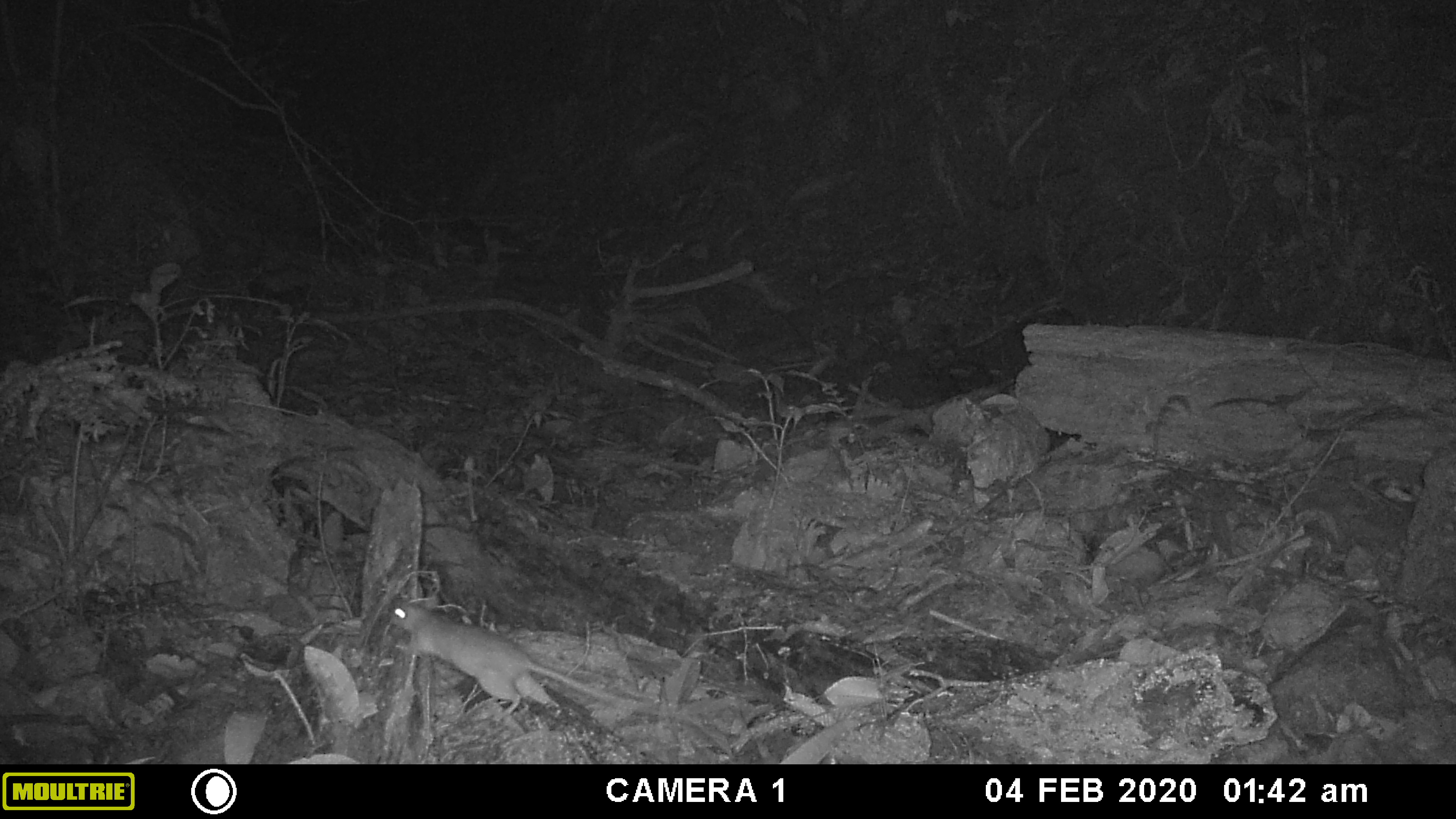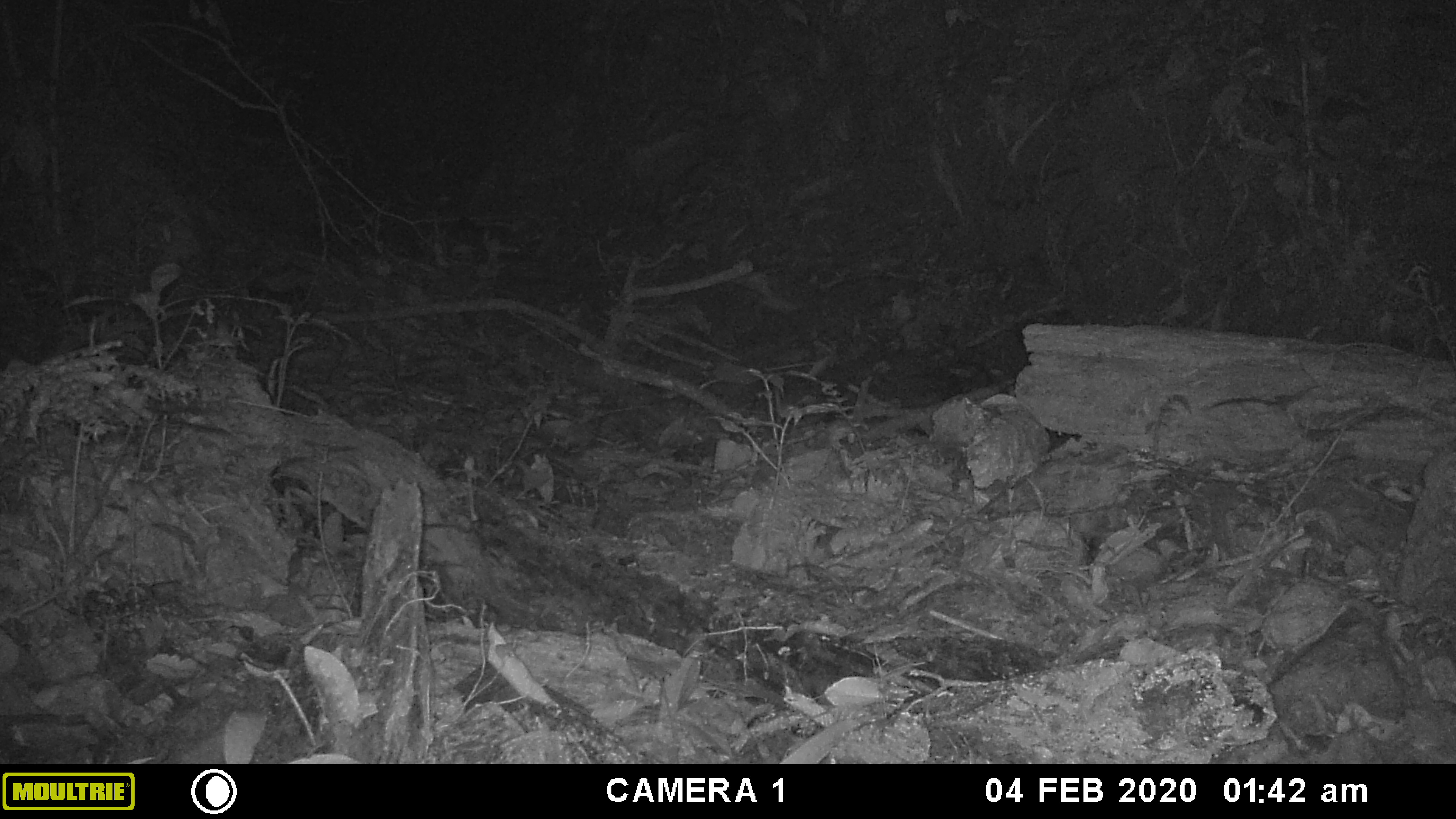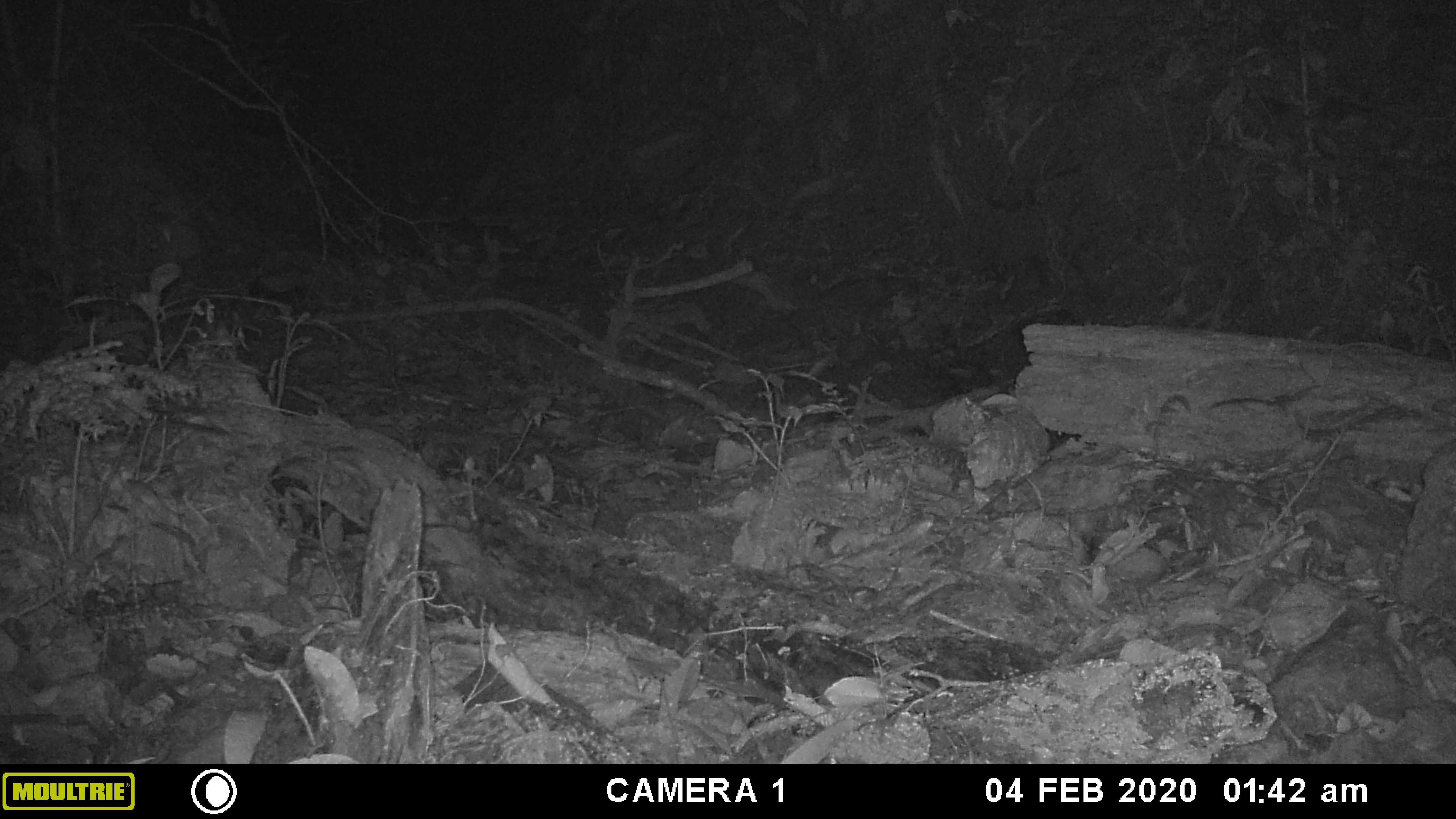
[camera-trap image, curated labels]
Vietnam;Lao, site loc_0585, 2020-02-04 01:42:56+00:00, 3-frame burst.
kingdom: Animalia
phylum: Chordata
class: Mammalia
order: Rodentia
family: Muridae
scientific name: Muridae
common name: old-world mice and rats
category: unidentified murid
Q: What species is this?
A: Unidentified murid (old-world mice and rats) (Muridae).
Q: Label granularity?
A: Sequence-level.